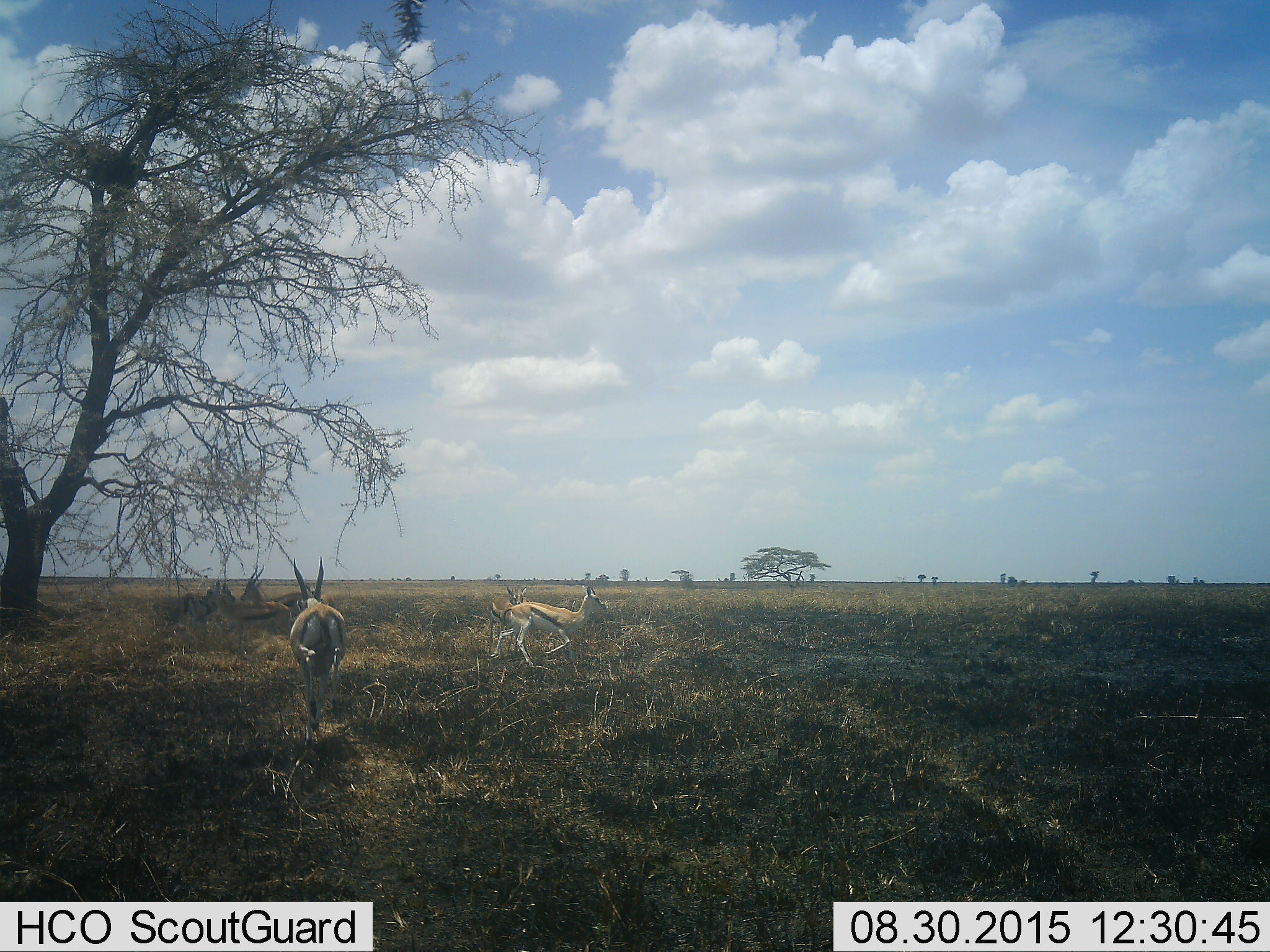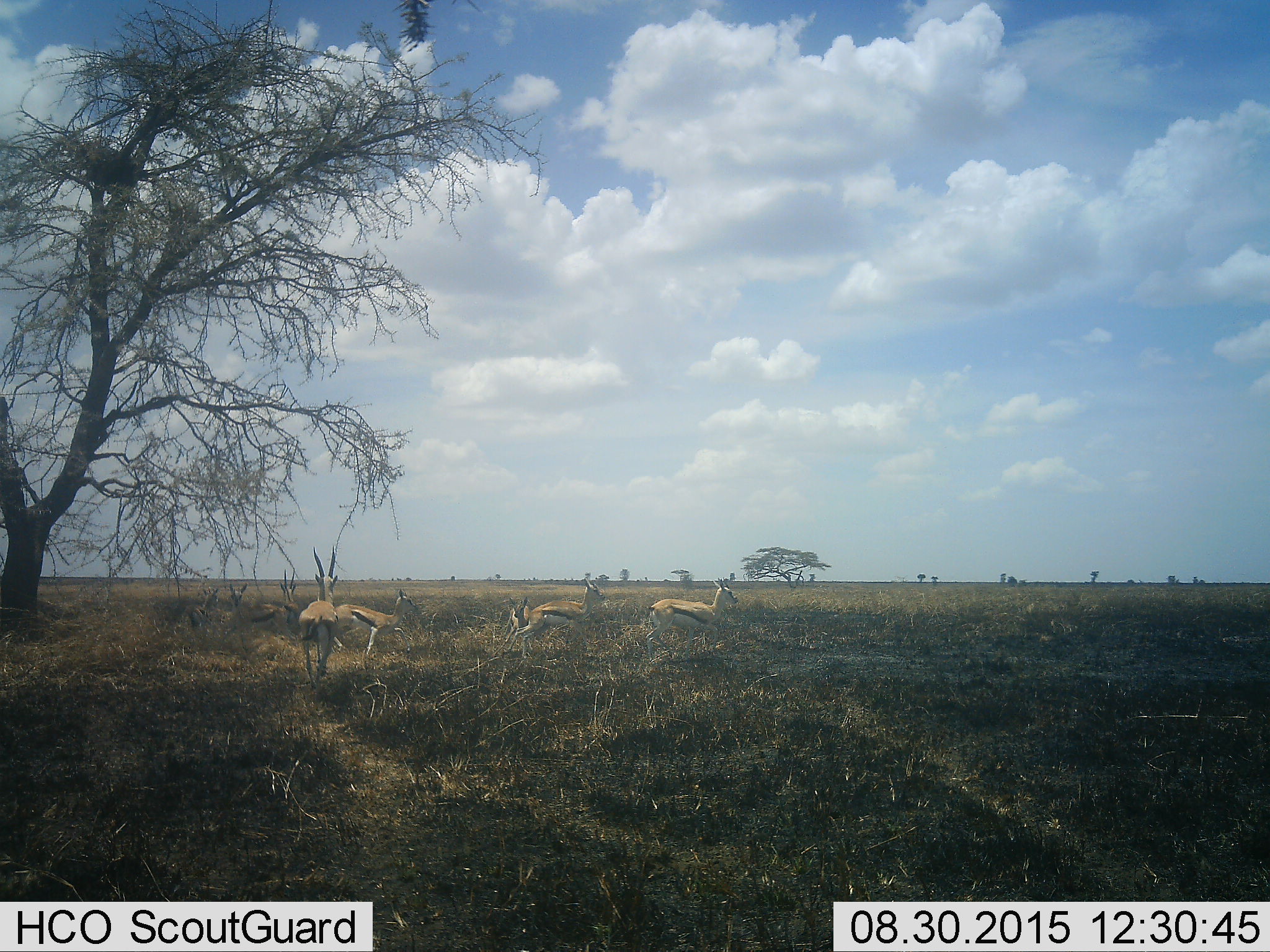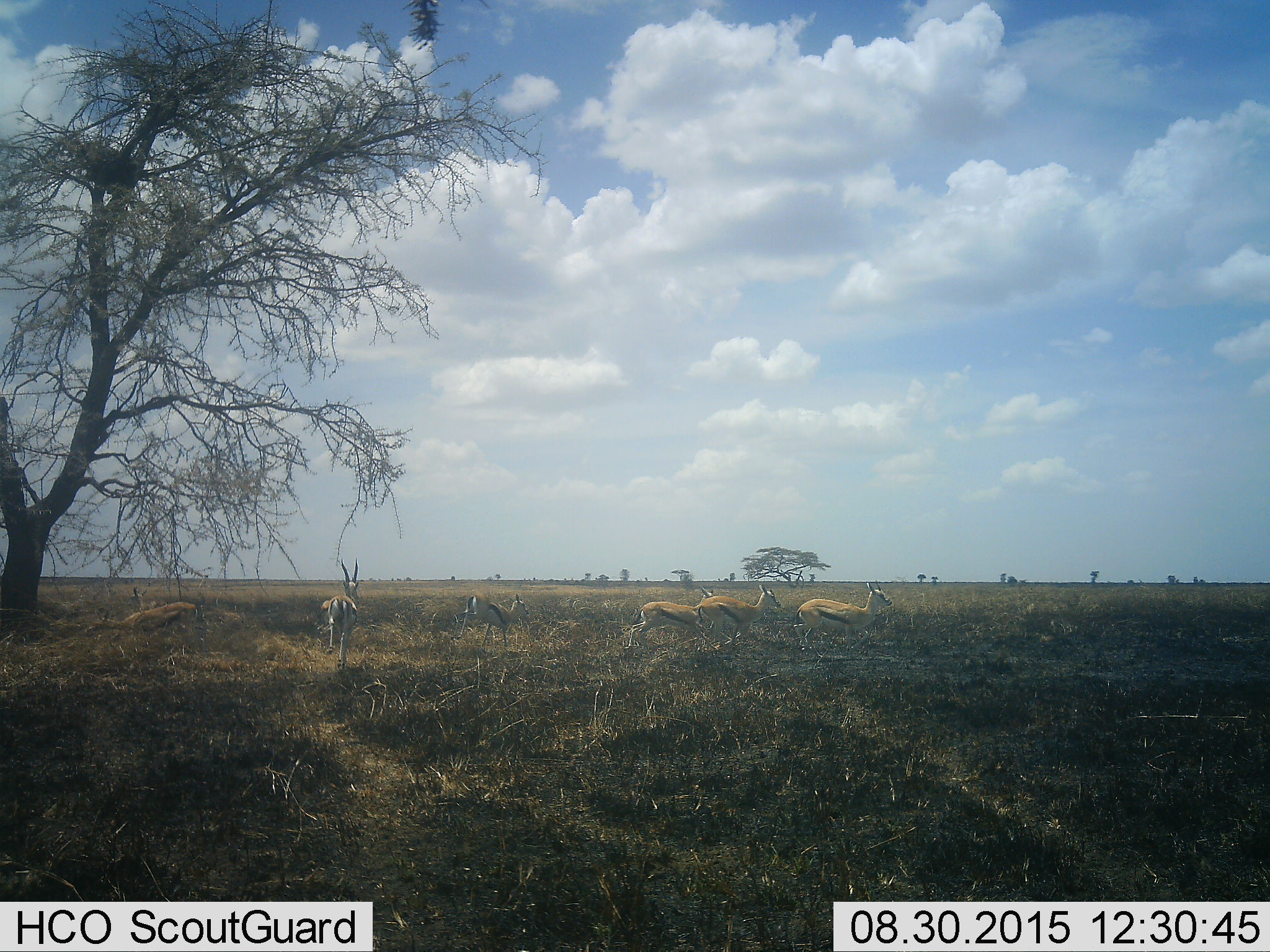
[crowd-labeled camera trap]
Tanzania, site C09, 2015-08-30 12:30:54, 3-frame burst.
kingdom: Animalia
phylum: Chordata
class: Mammalia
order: Artiodactyla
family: Bovidae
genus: Eudorcas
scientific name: Eudorcas thomsonii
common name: thomson's gazelle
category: gazellethomsons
Gazellethomsons (thomson's gazelle) (Eudorcas thomsonii), count 6. Behavior (volunteer vote fractions): standing 43%, resting 14%, moving 71%, interacting 14%. Young present (vote fraction): 21%. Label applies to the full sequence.